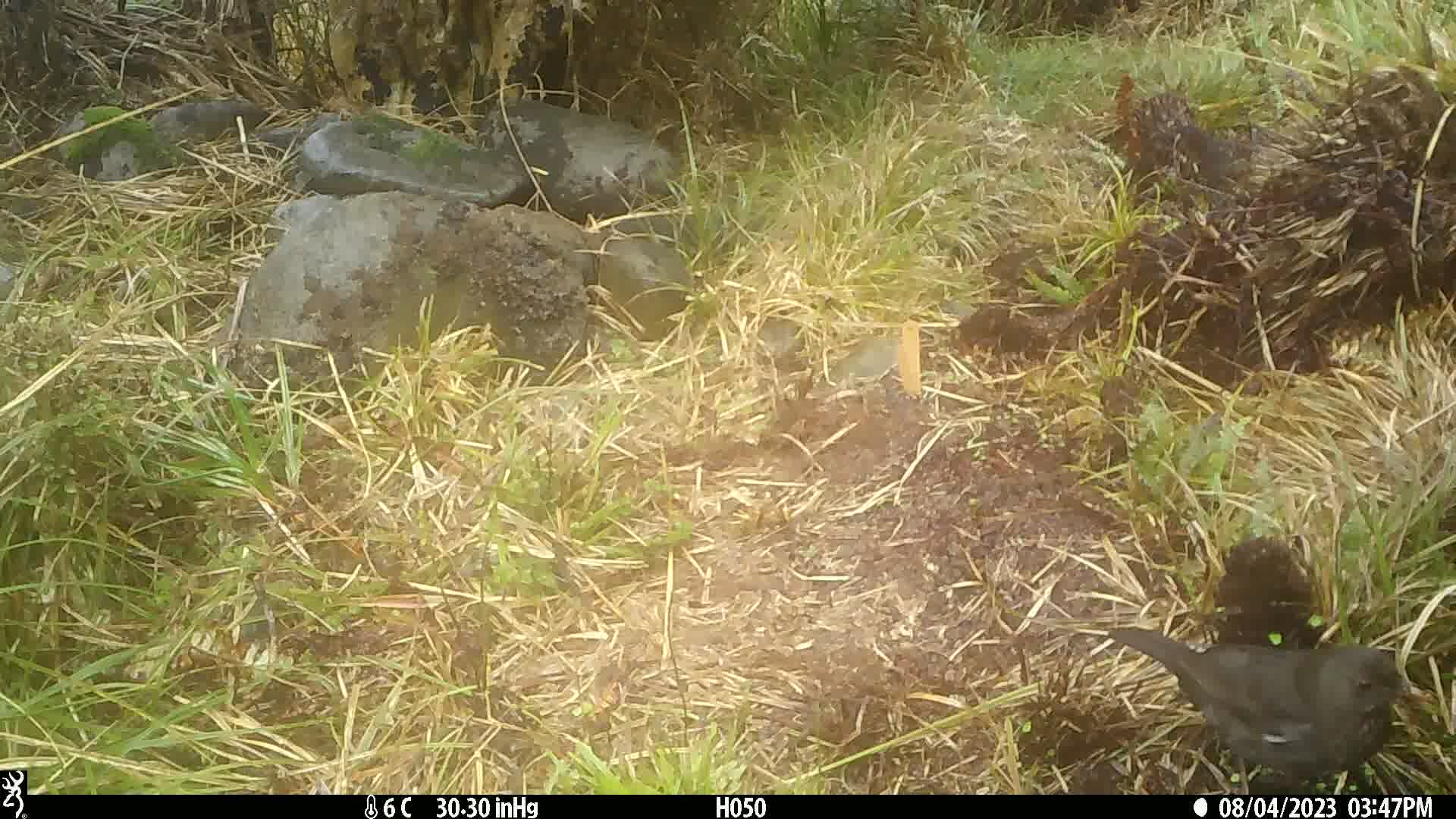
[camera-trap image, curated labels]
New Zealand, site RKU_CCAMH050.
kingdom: Animalia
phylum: Chordata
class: Aves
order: Passeriformes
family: Turdidae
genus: Turdus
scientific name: Turdus merula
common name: eurasian blackbird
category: blackbird